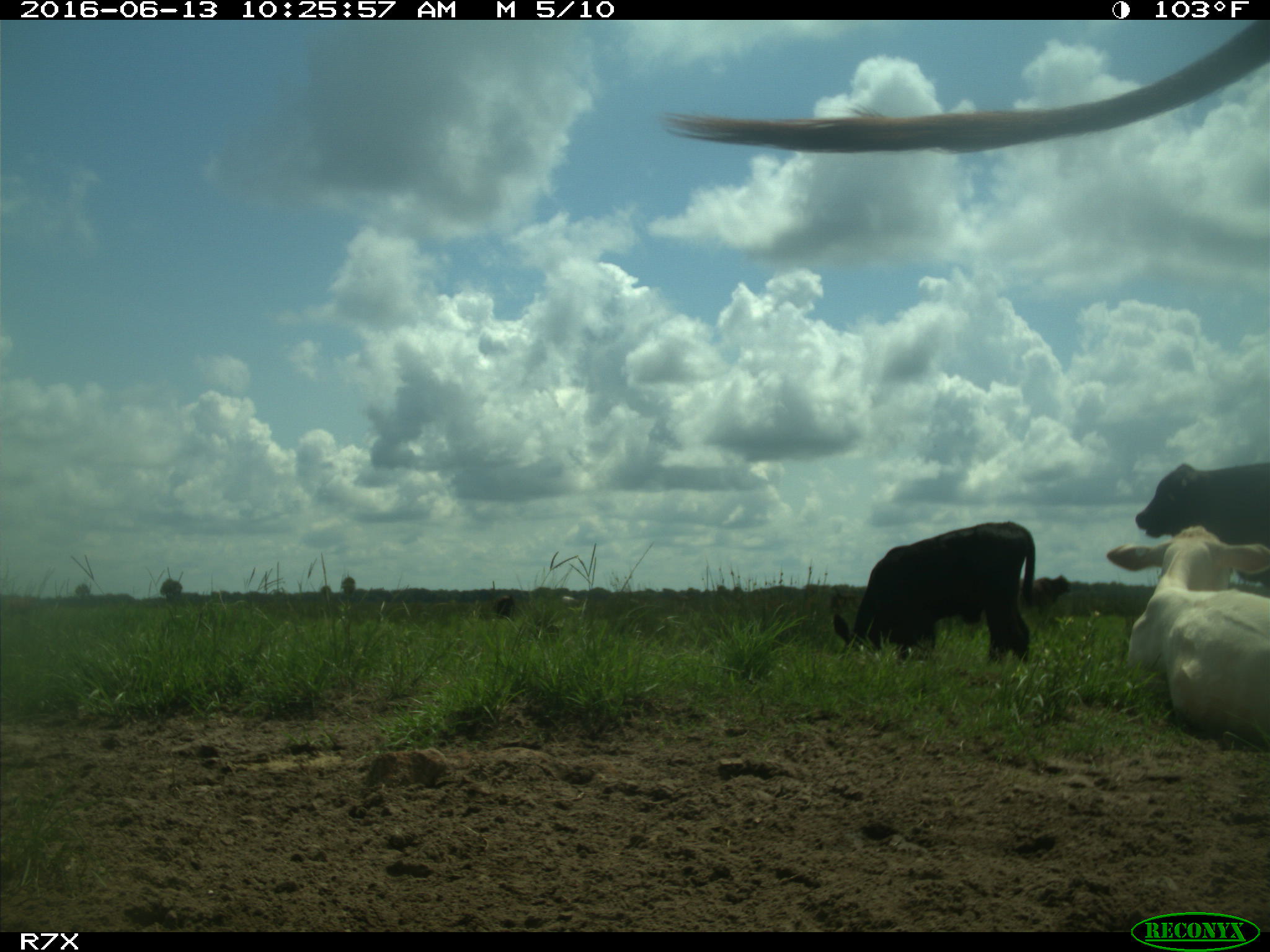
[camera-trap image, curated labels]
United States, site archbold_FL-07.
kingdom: Animalia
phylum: Chordata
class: Mammalia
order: Artiodactyla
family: Bovidae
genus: Bos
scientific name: Bos taurus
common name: domestic cow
Bos taurus (domestic cow).